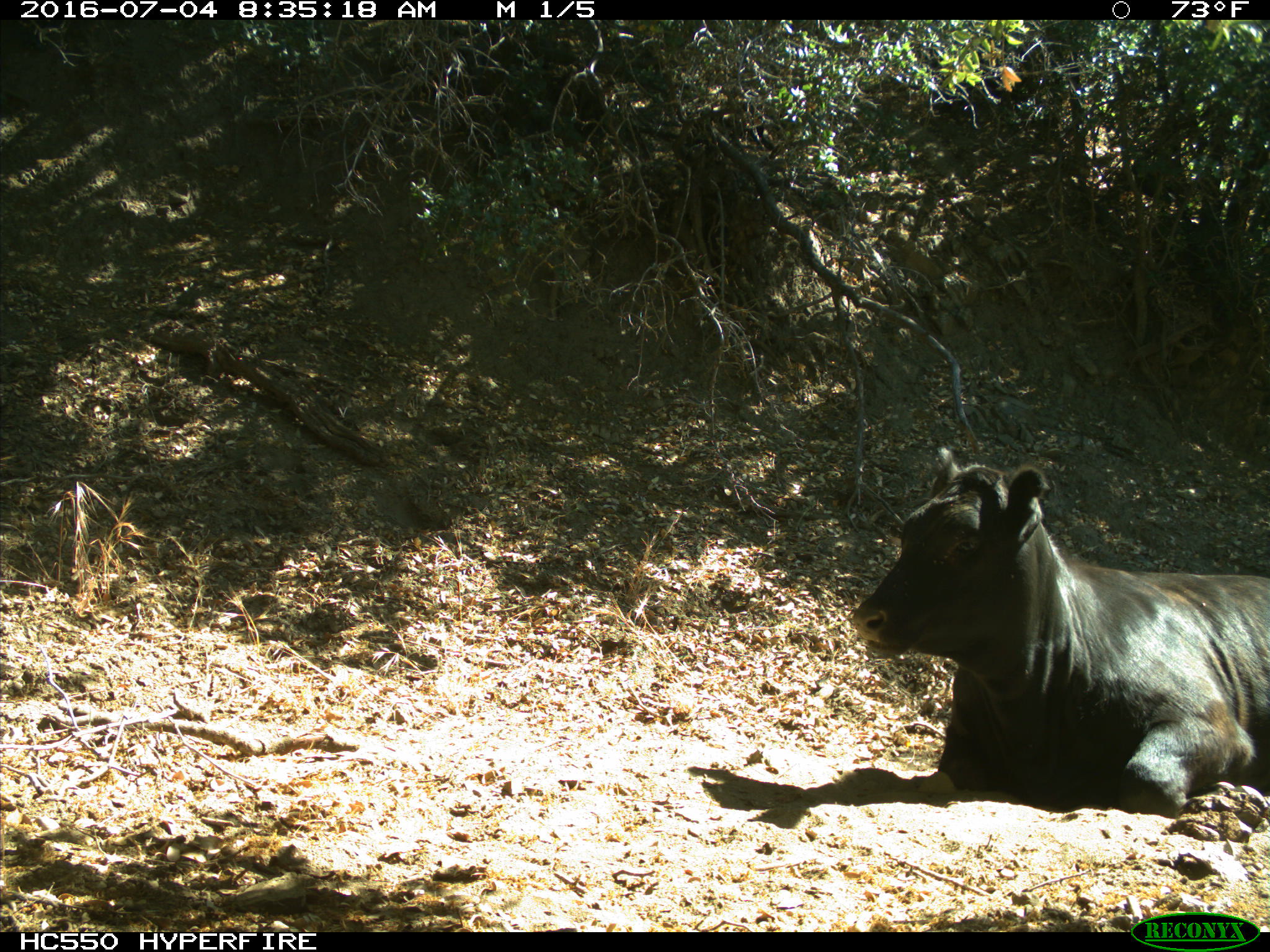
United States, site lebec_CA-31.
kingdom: Animalia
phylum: Chordata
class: Mammalia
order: Artiodactyla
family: Bovidae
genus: Bos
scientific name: Bos taurus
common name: domestic cow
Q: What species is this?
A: Bos taurus (domestic cow).